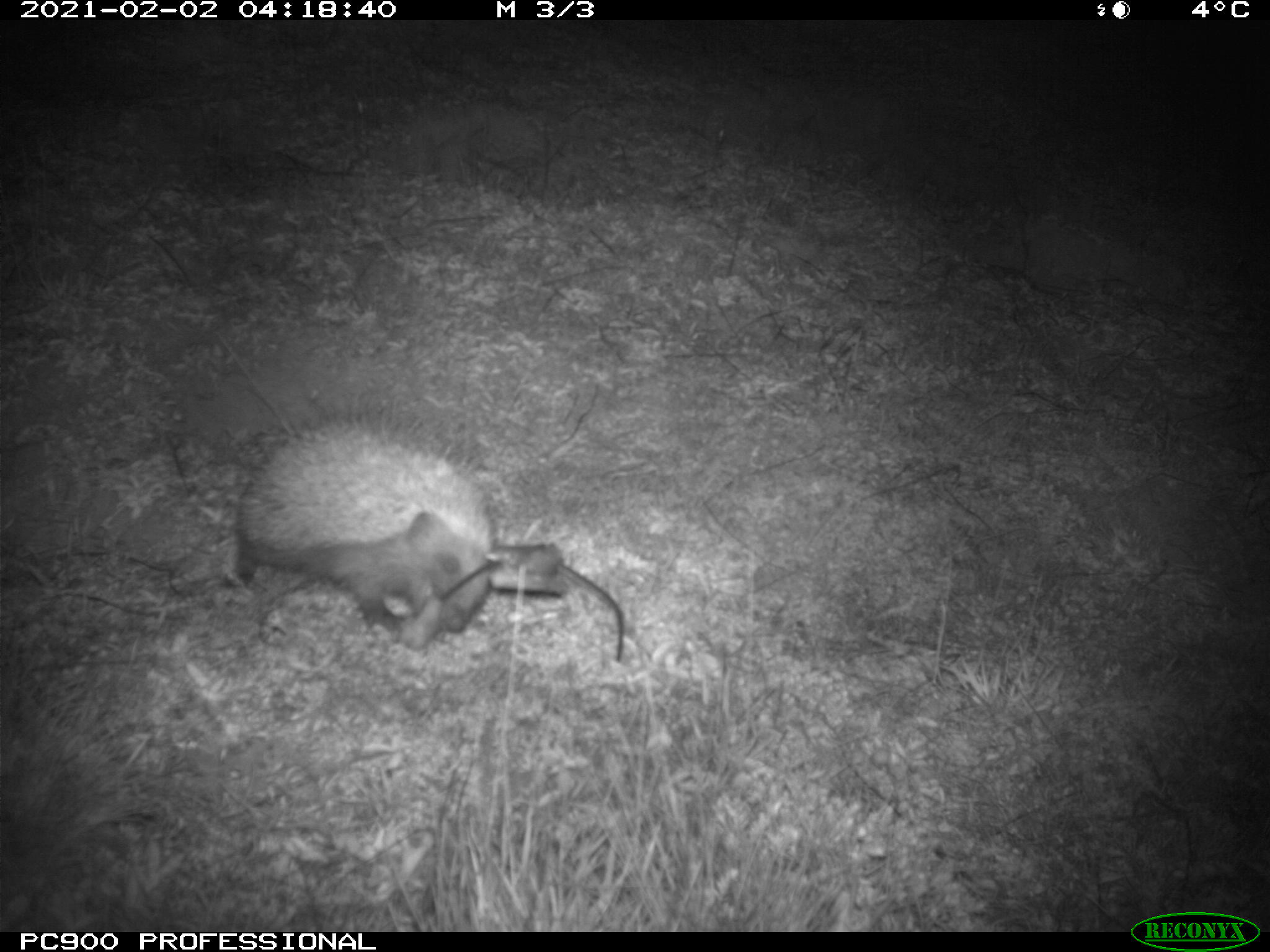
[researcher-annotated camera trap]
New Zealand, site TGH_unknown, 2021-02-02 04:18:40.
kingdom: Animalia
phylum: Chordata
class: Mammalia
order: Eulipotyphla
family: Erinaceidae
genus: Erinaceus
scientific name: Erinaceus europaeus europaeus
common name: european hedgehog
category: hedgehog